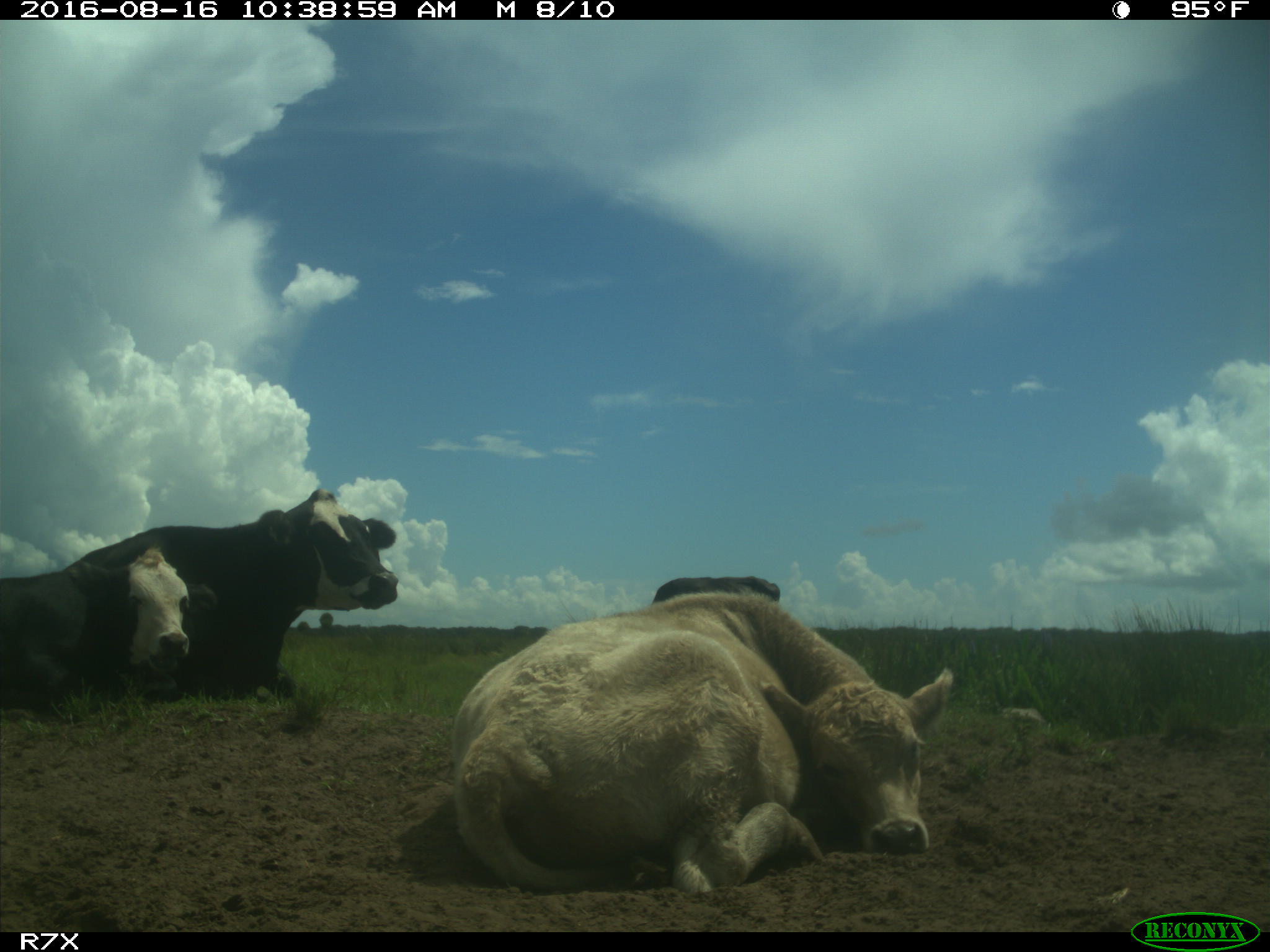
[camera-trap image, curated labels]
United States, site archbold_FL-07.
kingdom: Animalia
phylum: Chordata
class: Mammalia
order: Artiodactyla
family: Bovidae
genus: Bos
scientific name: Bos taurus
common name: domestic cow